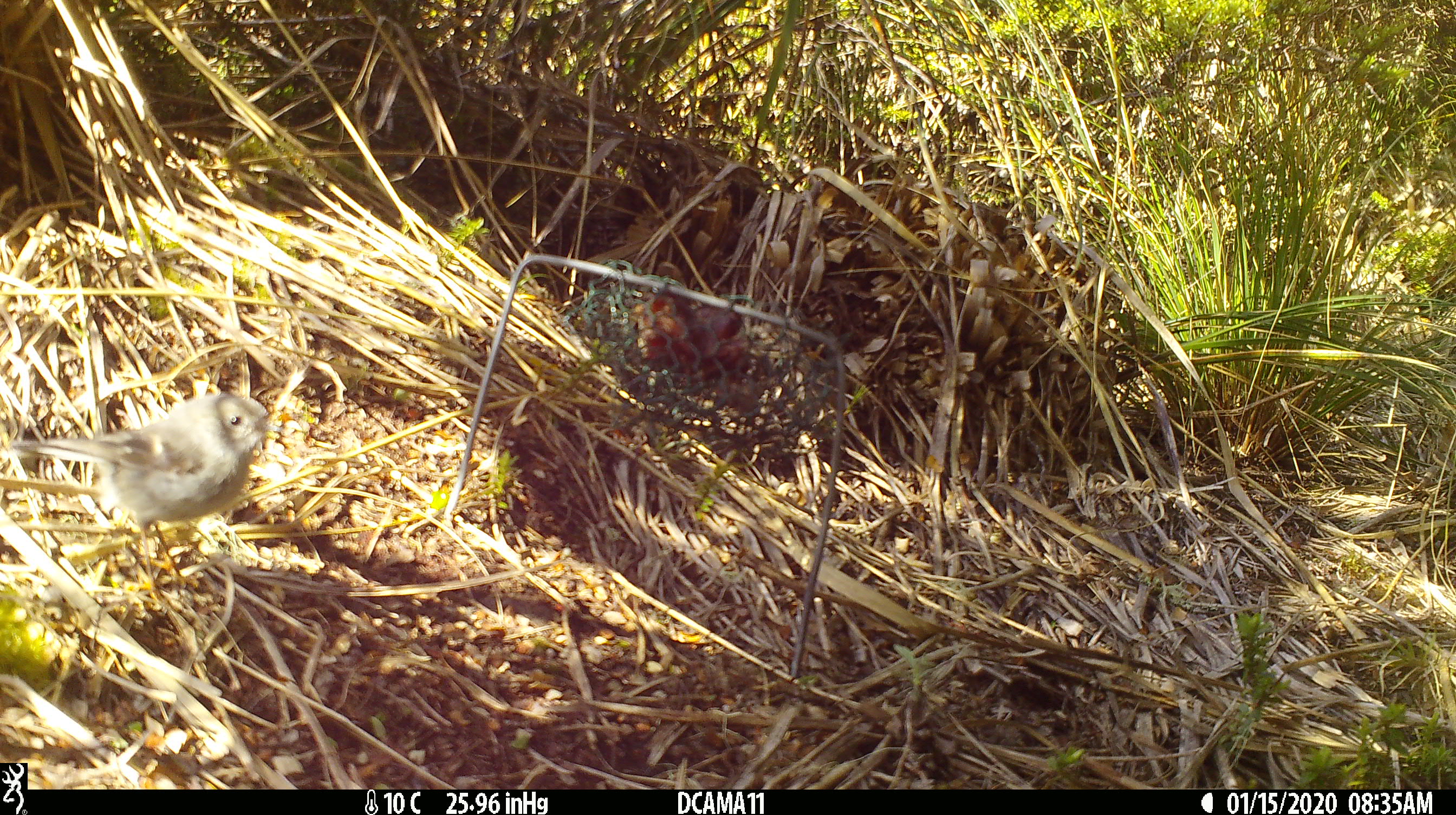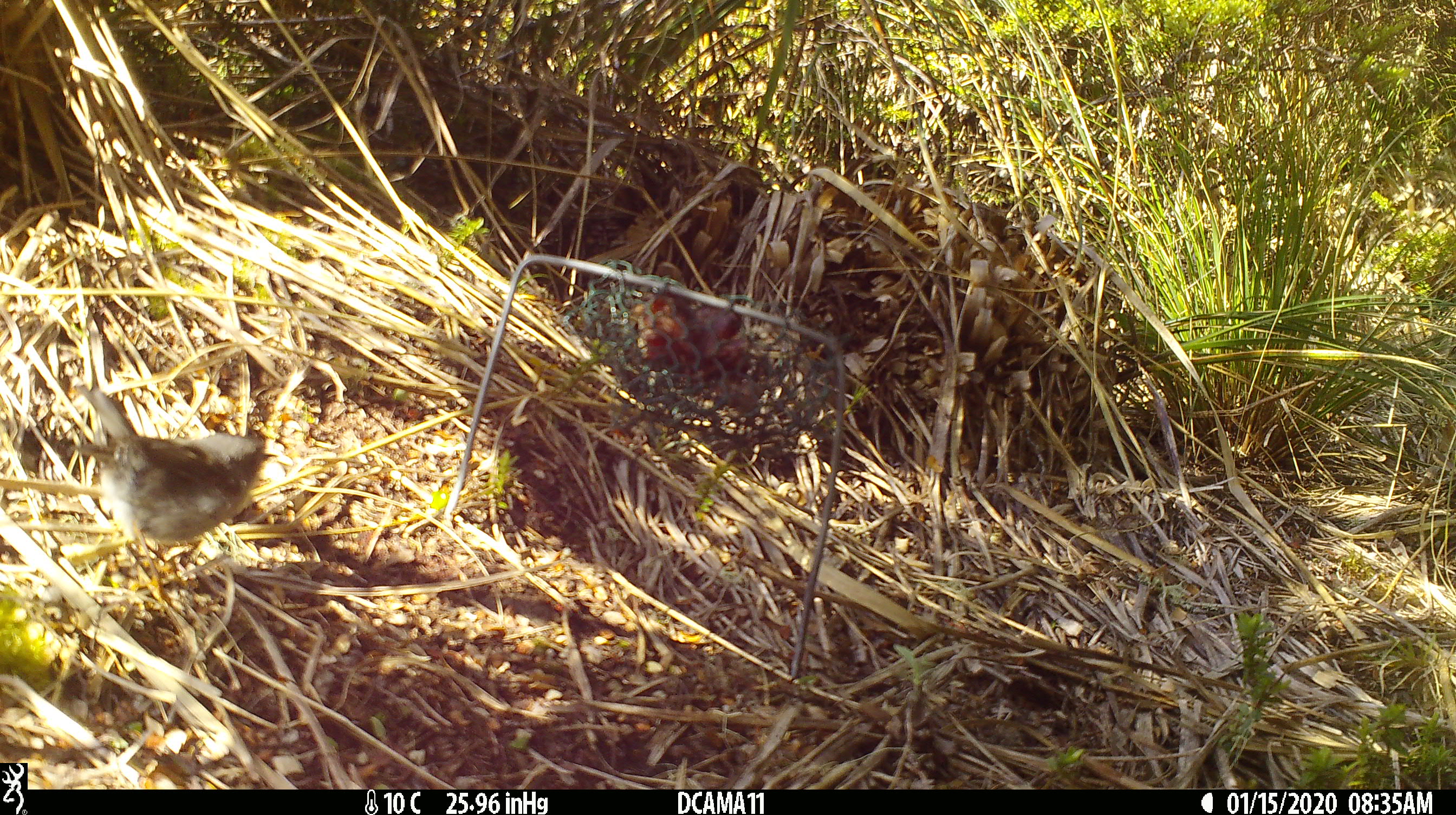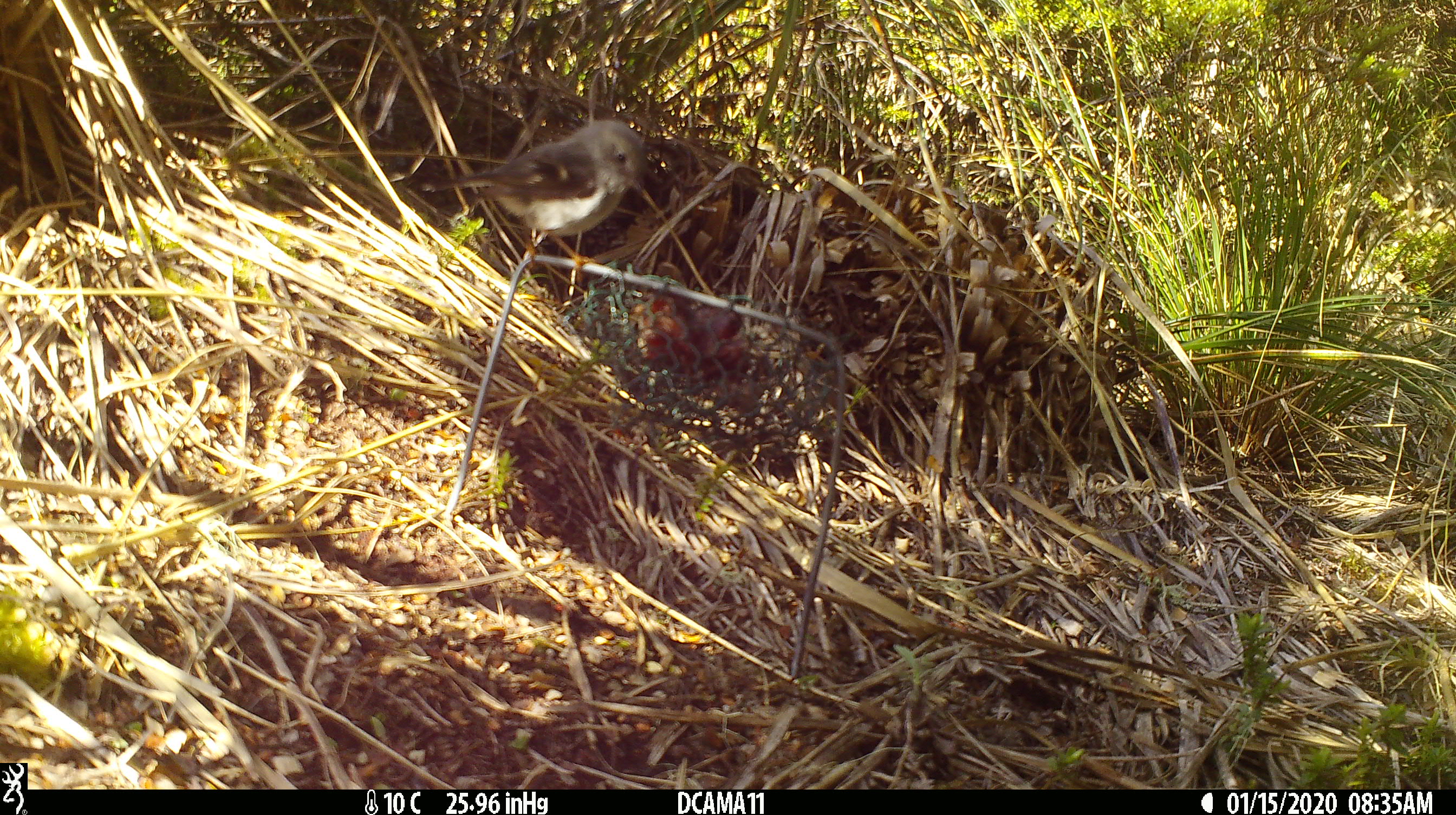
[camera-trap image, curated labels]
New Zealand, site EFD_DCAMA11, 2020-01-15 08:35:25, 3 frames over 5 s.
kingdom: Animalia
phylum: Chordata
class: Aves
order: Passeriformes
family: Petroicidae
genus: Petroica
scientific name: Petroica macrocephala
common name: tomtit